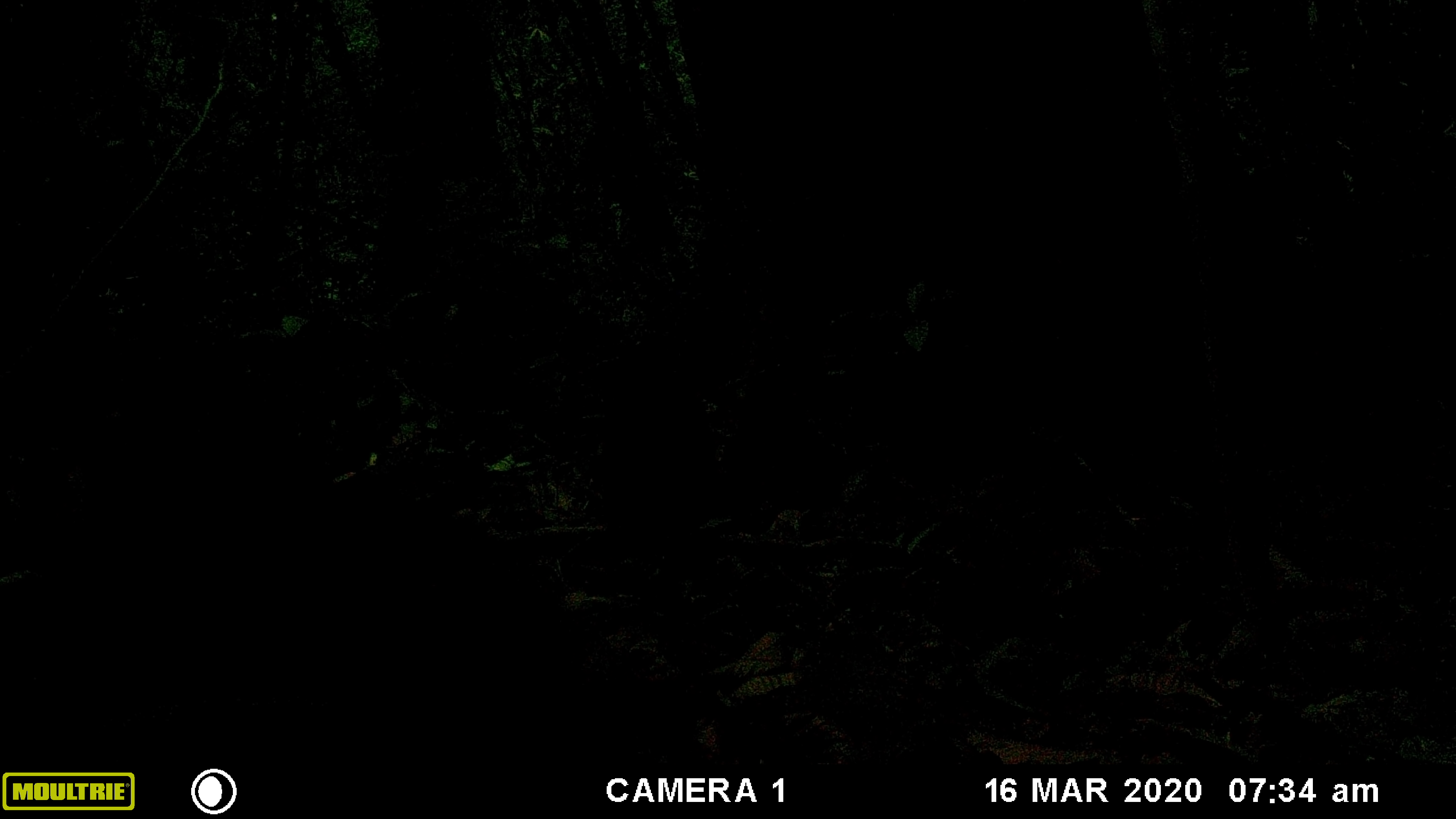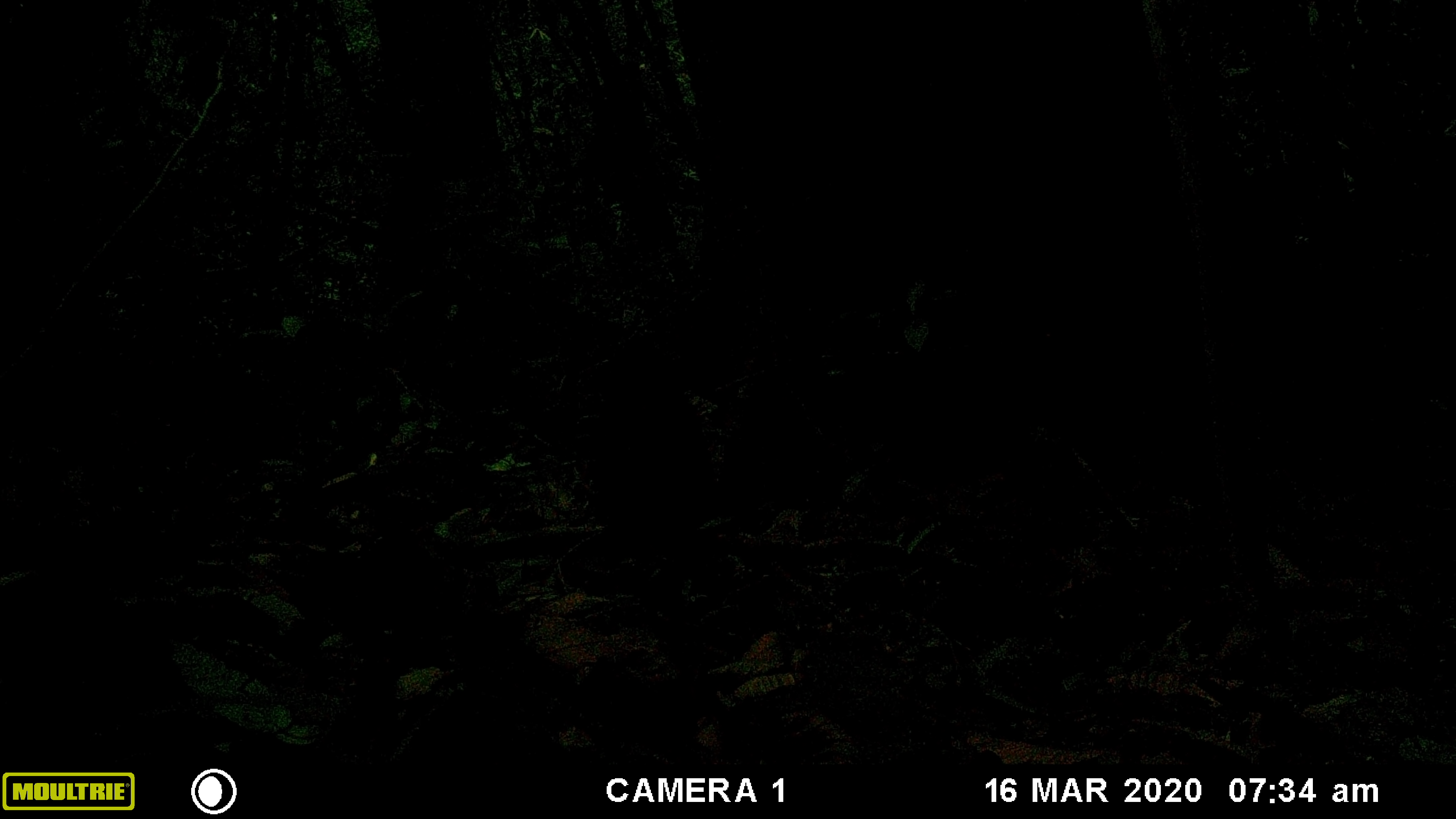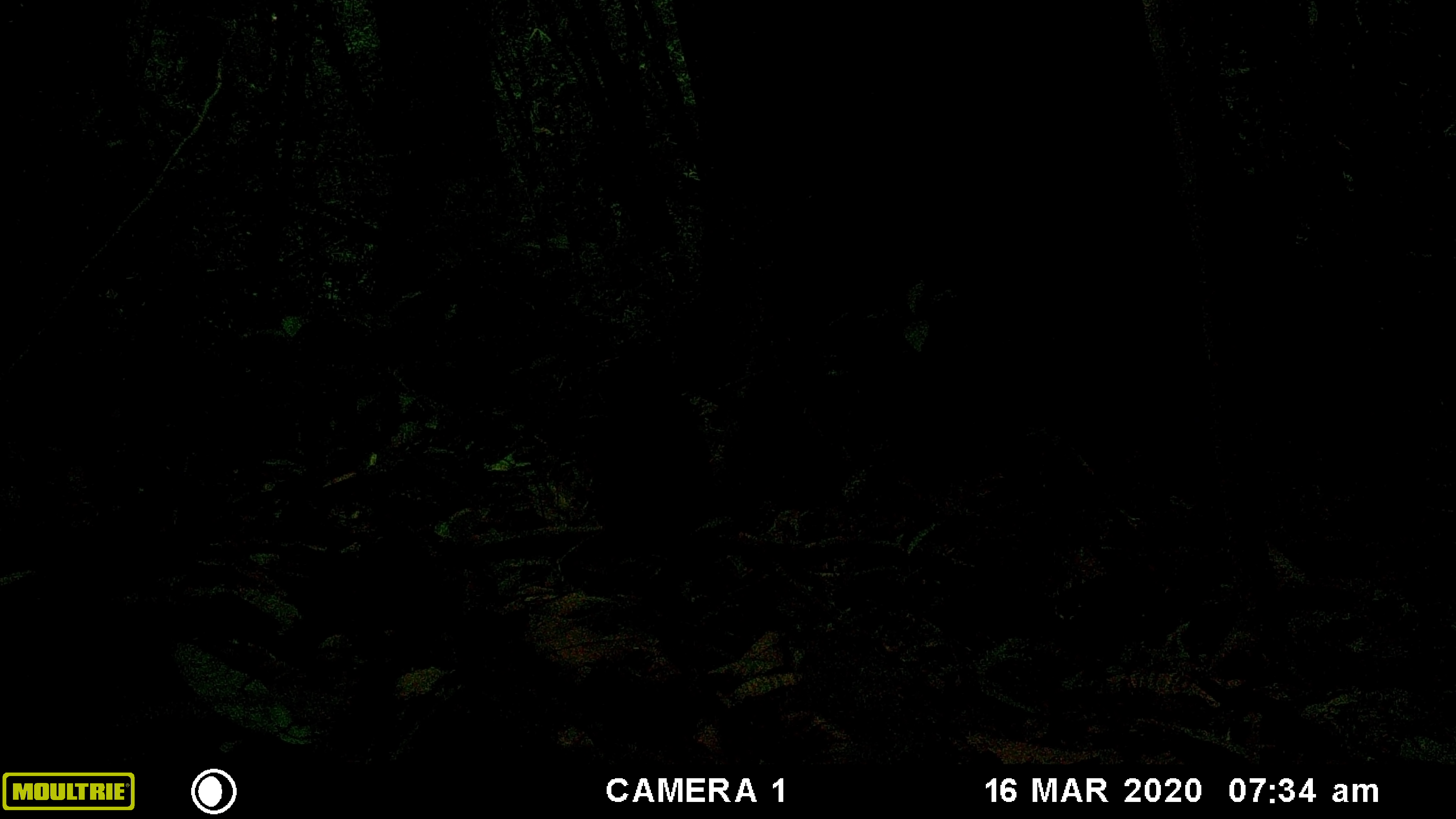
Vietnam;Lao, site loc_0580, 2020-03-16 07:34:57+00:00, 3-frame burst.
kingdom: Animalia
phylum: Chordata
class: Mammalia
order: Primates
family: Cercopithecidae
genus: Macaca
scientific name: Macaca arctoides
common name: stump-tailed macaque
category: stump tailed macaque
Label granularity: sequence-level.